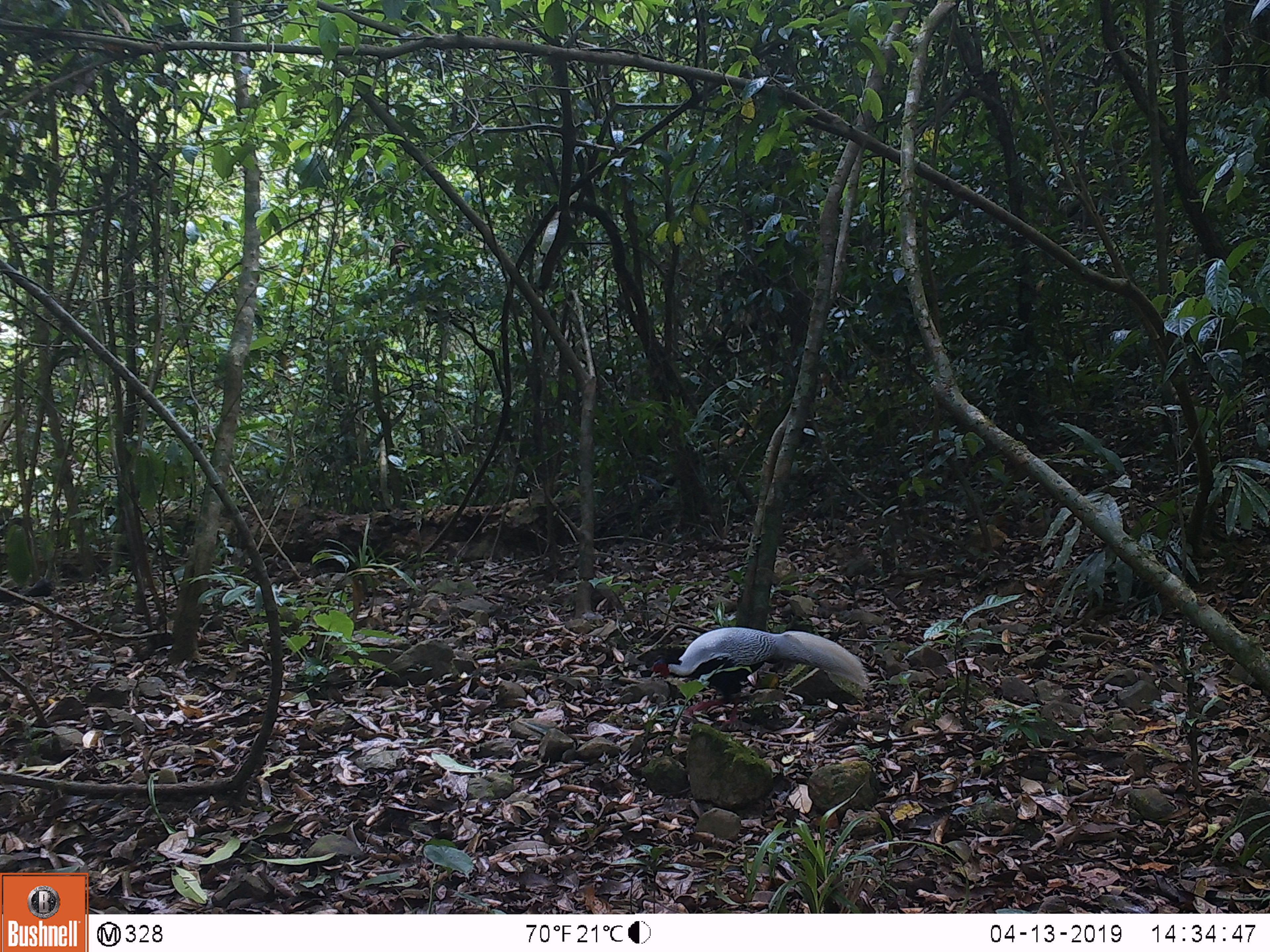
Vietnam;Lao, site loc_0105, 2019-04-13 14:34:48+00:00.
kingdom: Animalia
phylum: Chordata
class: Aves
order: Galliformes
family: Phasianidae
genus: Lophura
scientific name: Lophura nycthemera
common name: silver pheasant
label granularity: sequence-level